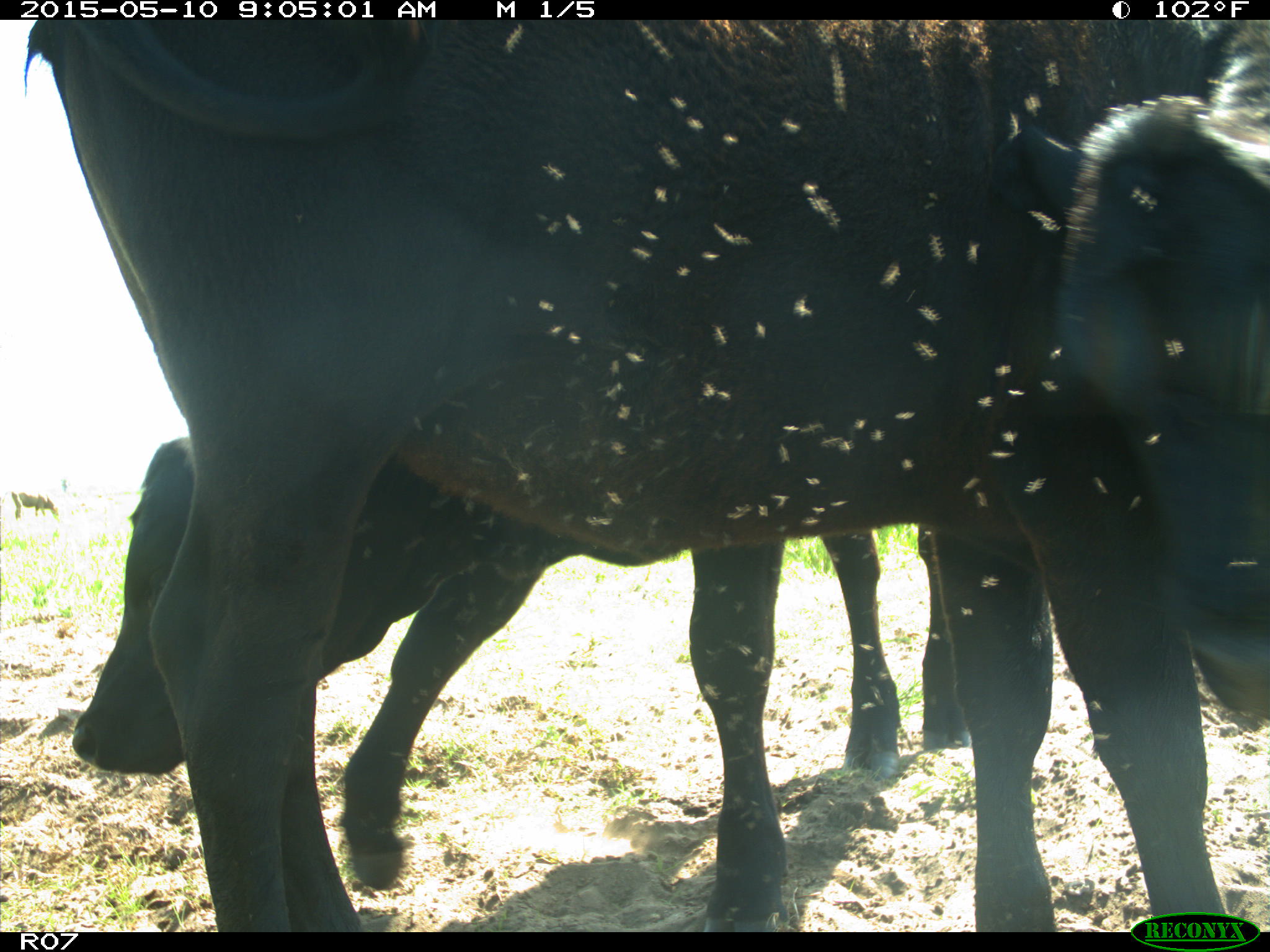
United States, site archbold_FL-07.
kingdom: Animalia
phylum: Chordata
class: Mammalia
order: Artiodactyla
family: Bovidae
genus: Bos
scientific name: Bos taurus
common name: domestic cow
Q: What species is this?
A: Bos taurus (domestic cow).